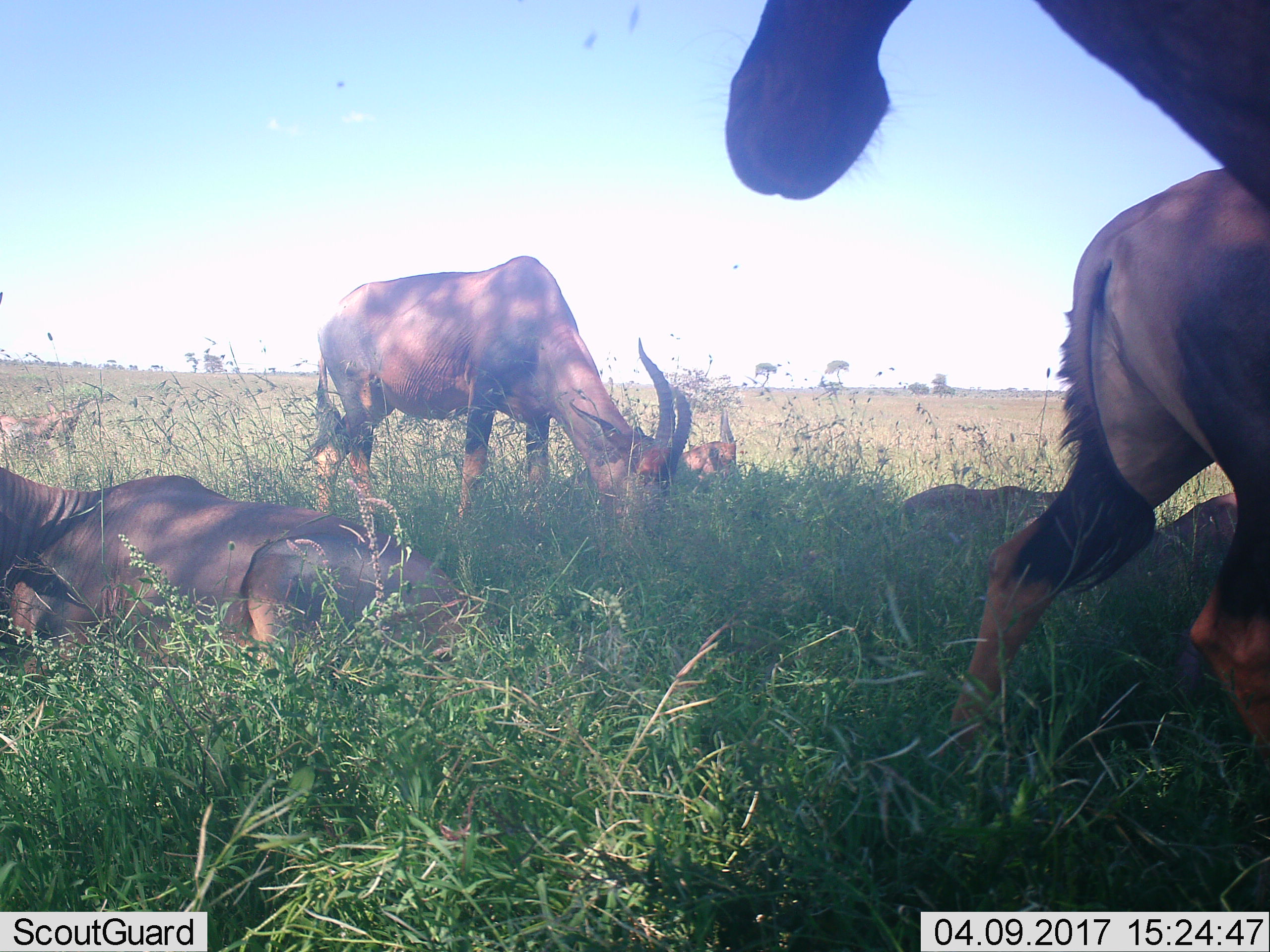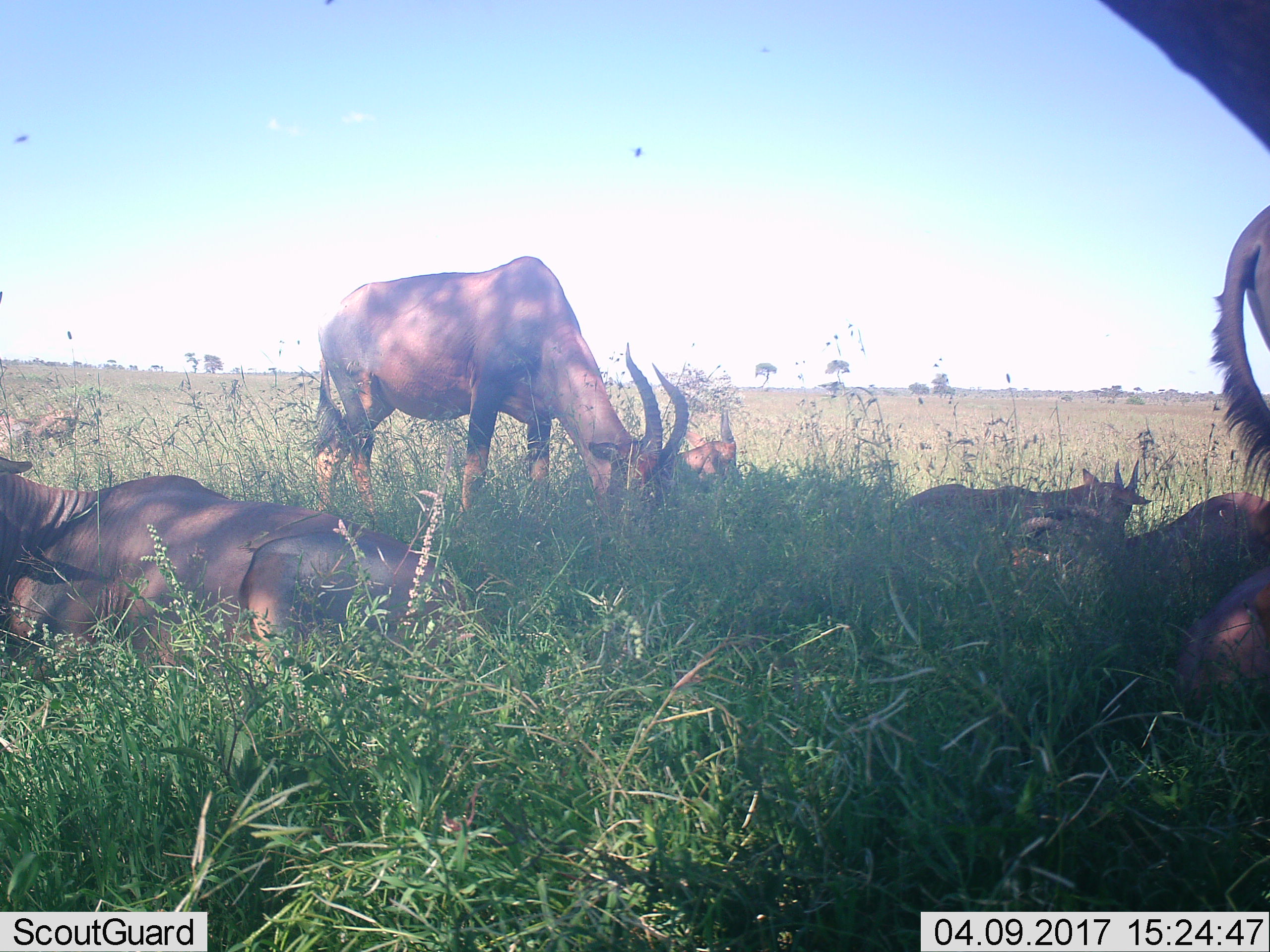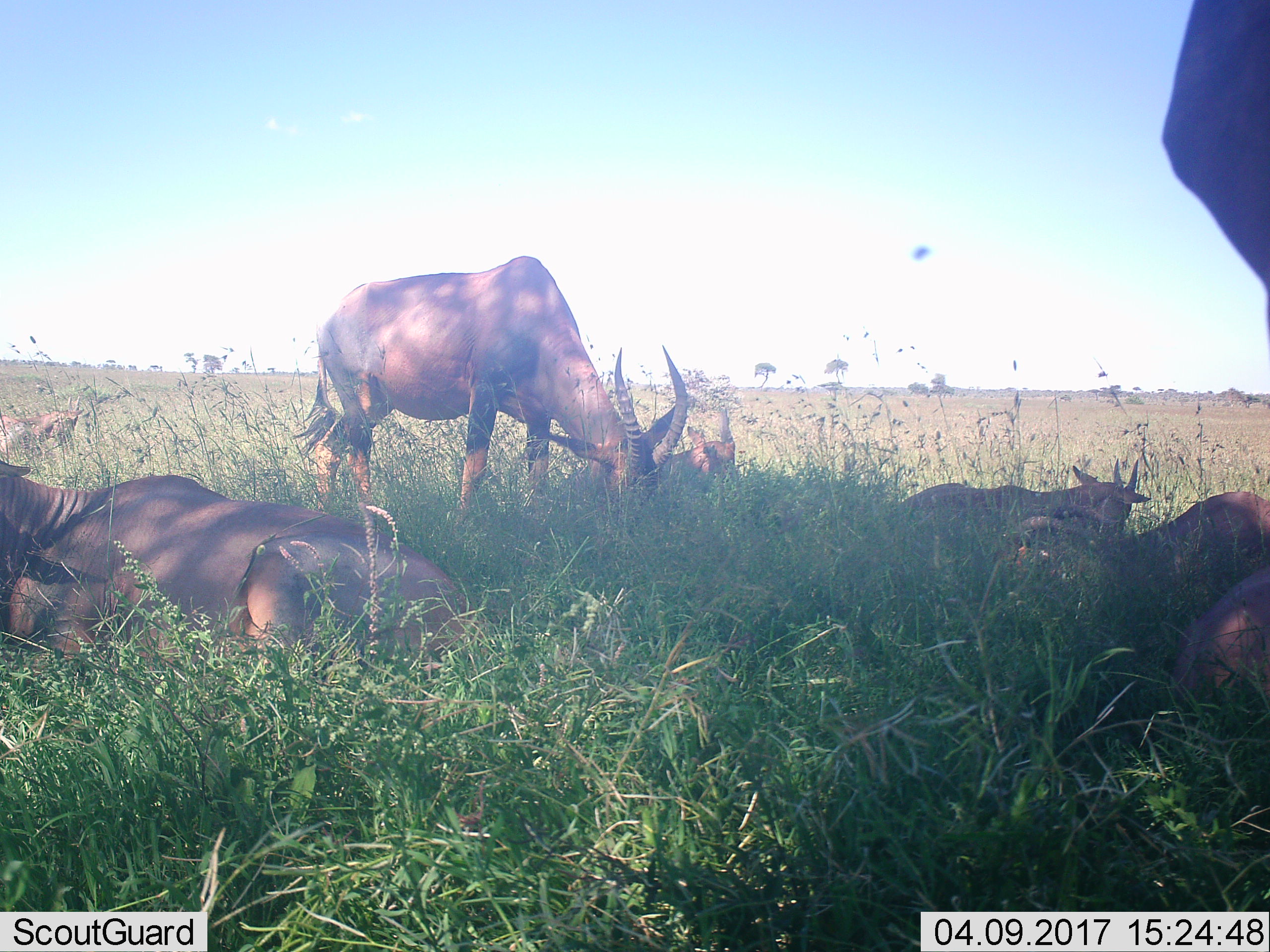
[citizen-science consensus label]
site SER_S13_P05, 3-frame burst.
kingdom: Animalia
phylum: Chordata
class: Mammalia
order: Artiodactyla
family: Bovidae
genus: Damaliscus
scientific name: Damaliscus lunatus jimela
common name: topi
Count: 8.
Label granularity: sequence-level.